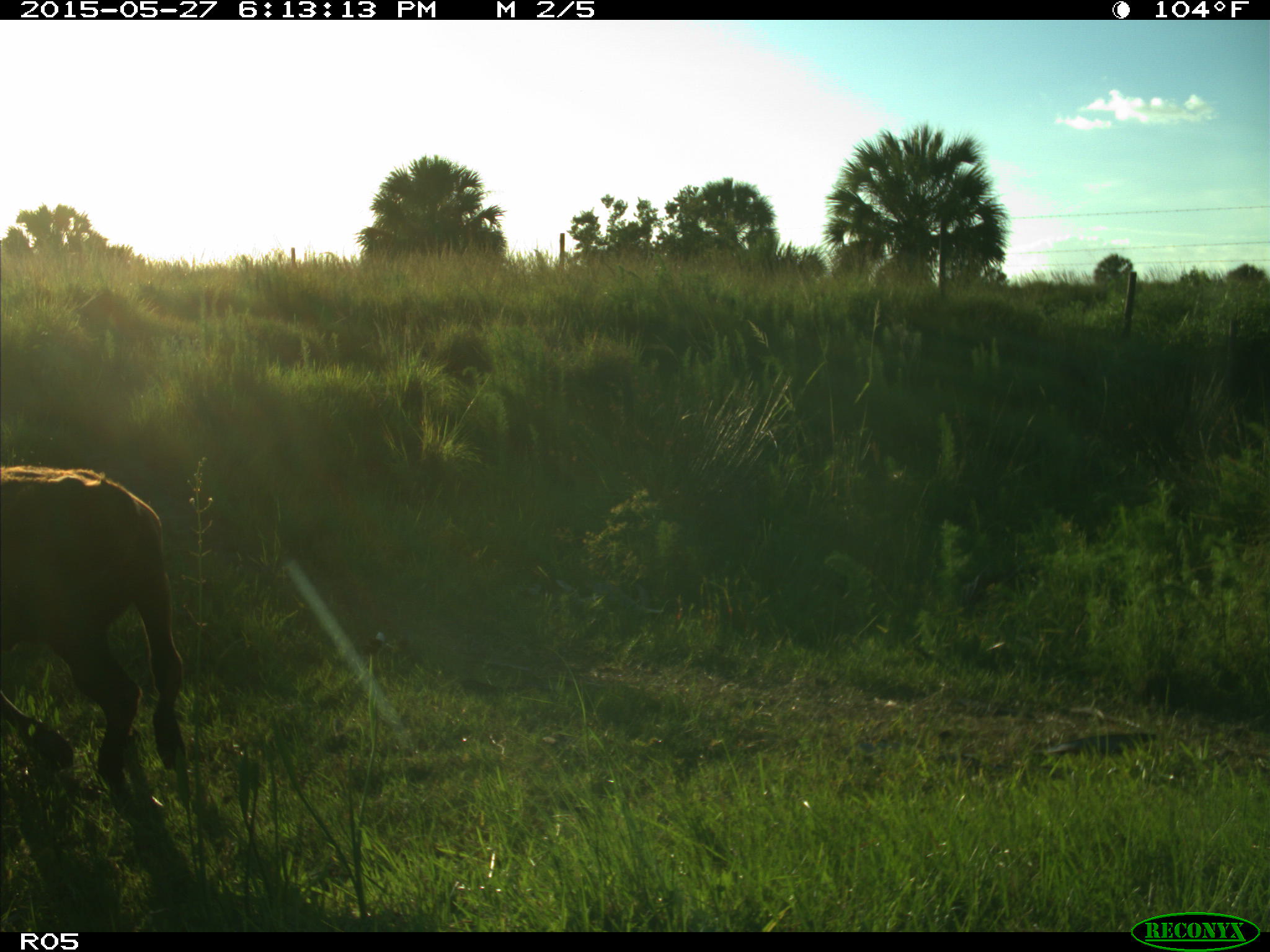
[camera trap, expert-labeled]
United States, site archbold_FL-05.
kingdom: Animalia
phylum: Chordata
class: Mammalia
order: Artiodactyla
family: Bovidae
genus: Bos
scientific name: Bos taurus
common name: domestic cow